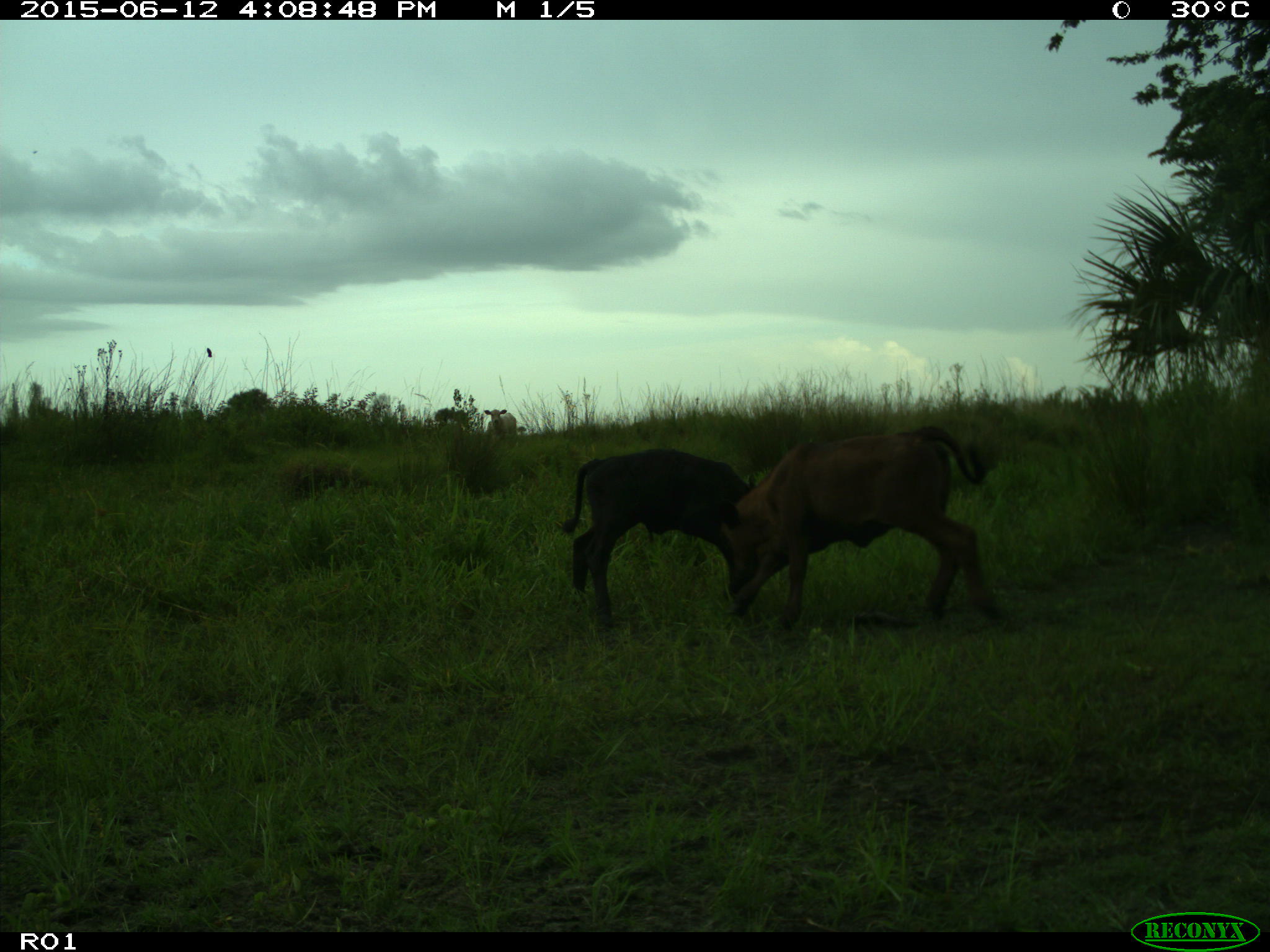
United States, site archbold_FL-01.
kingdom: Animalia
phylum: Chordata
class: Mammalia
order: Artiodactyla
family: Bovidae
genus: Bos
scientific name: Bos taurus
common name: domestic cow